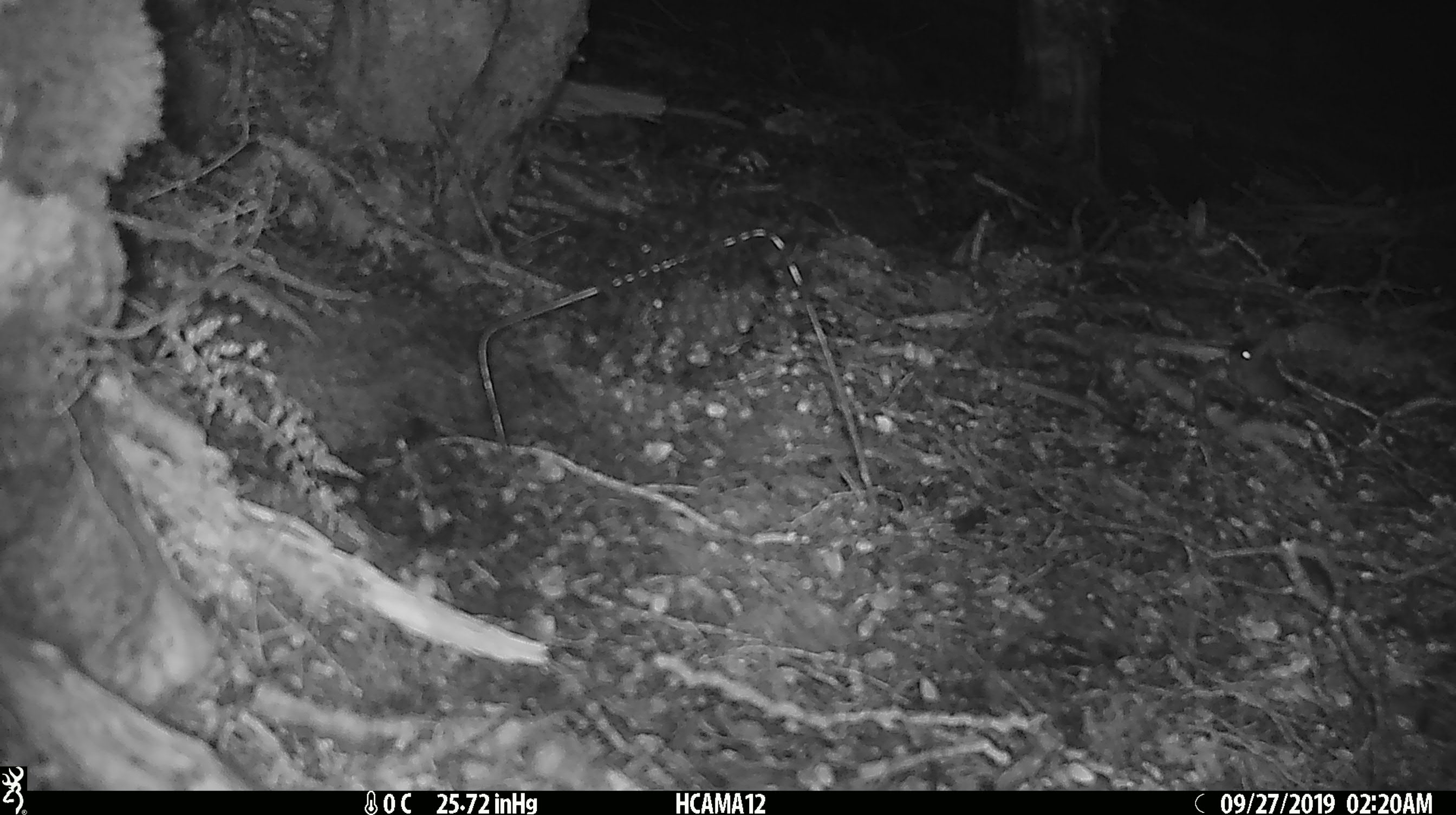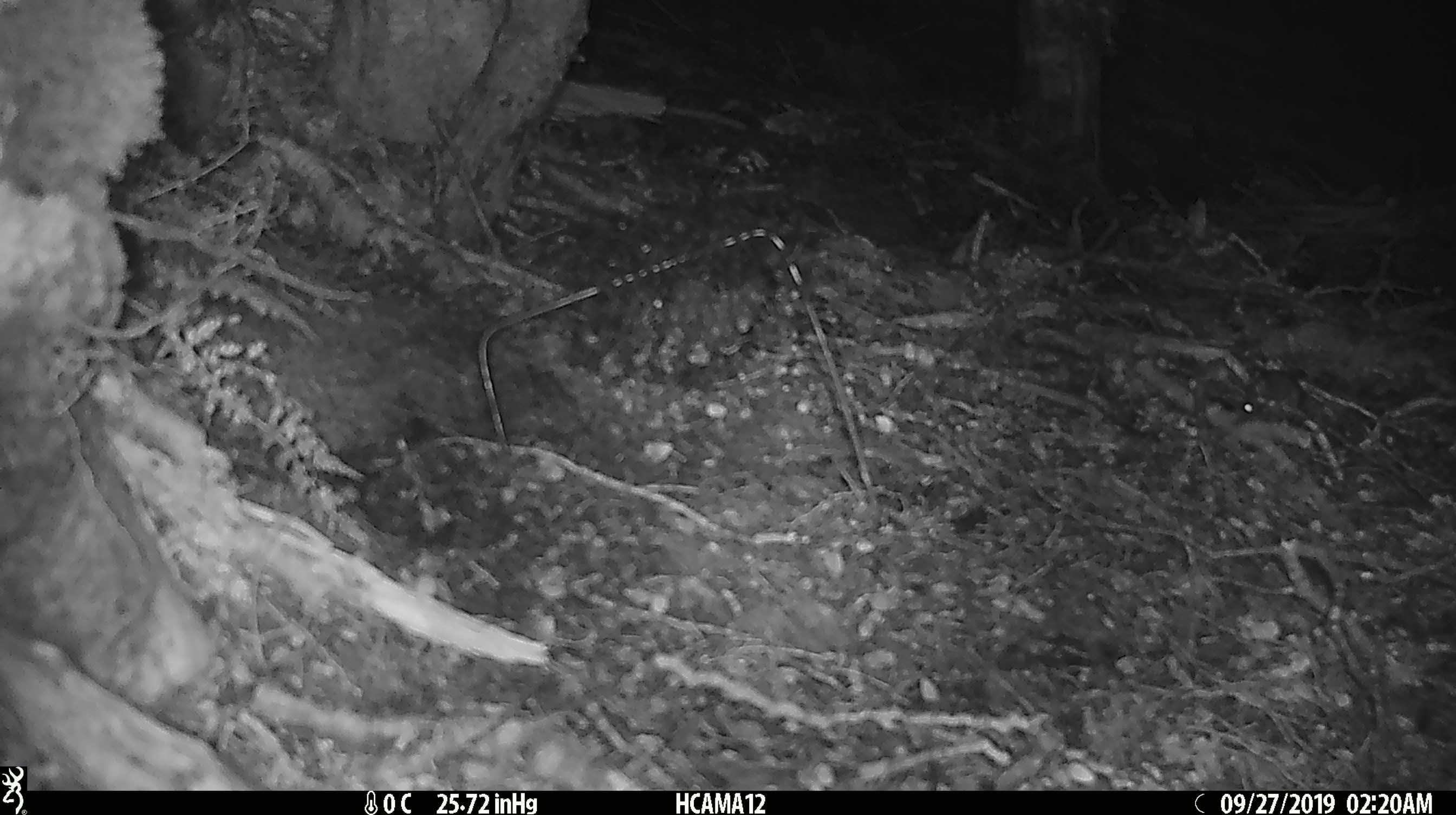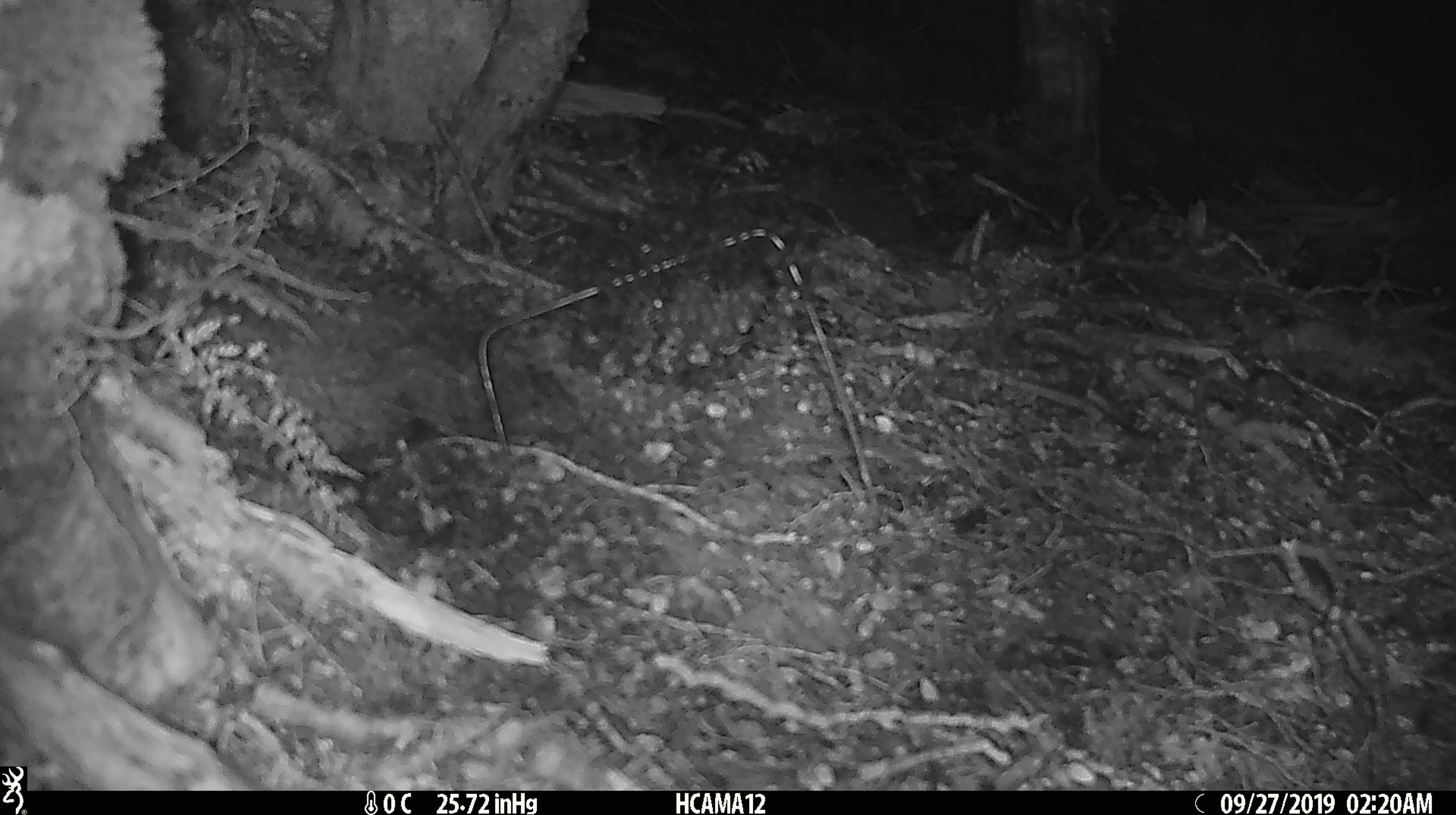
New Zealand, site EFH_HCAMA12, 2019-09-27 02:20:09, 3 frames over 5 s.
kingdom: Animalia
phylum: Chordata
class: Mammalia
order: Rodentia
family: Muridae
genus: Mus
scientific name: Mus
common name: mouse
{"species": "mouse (Mus)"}